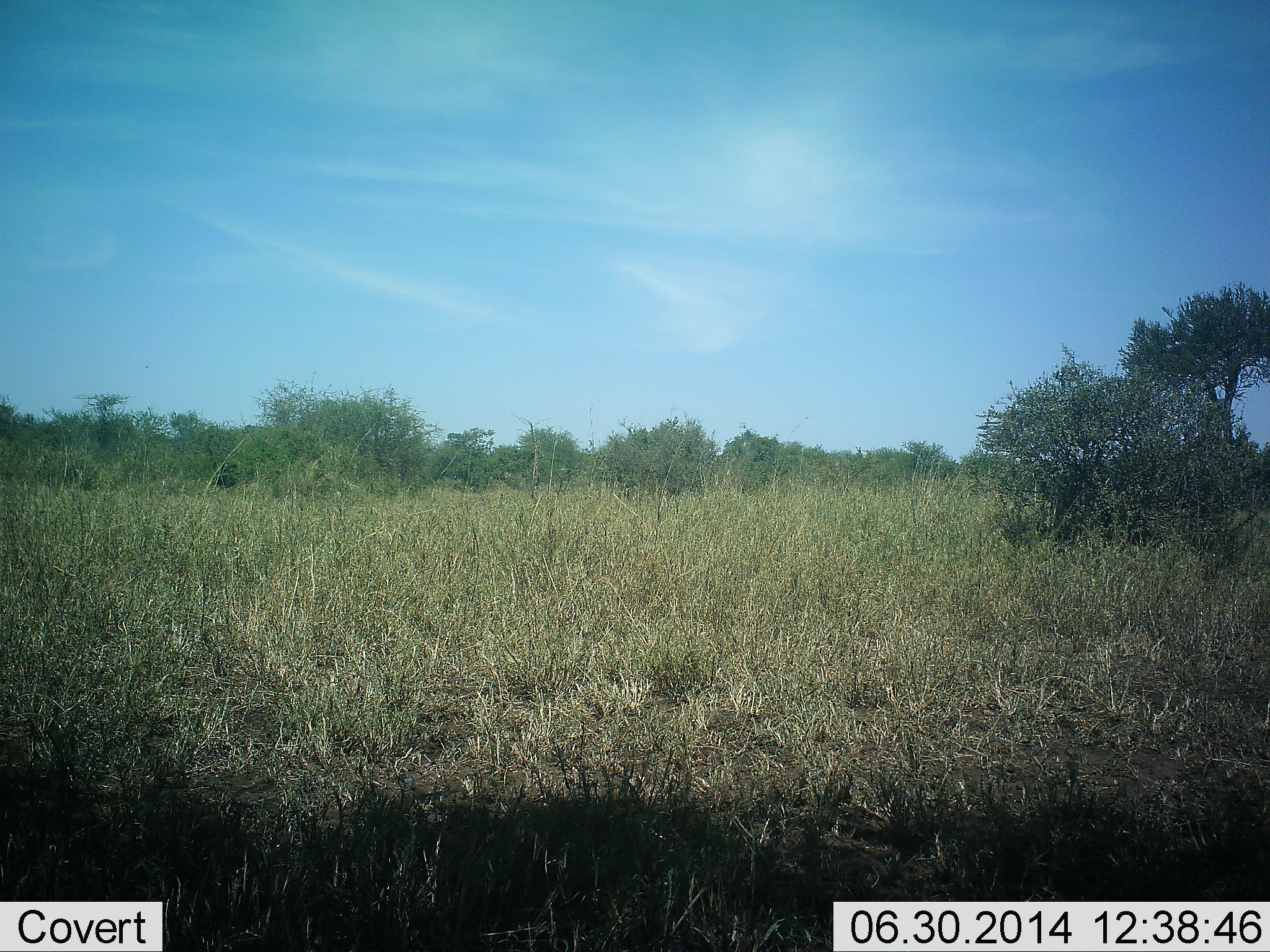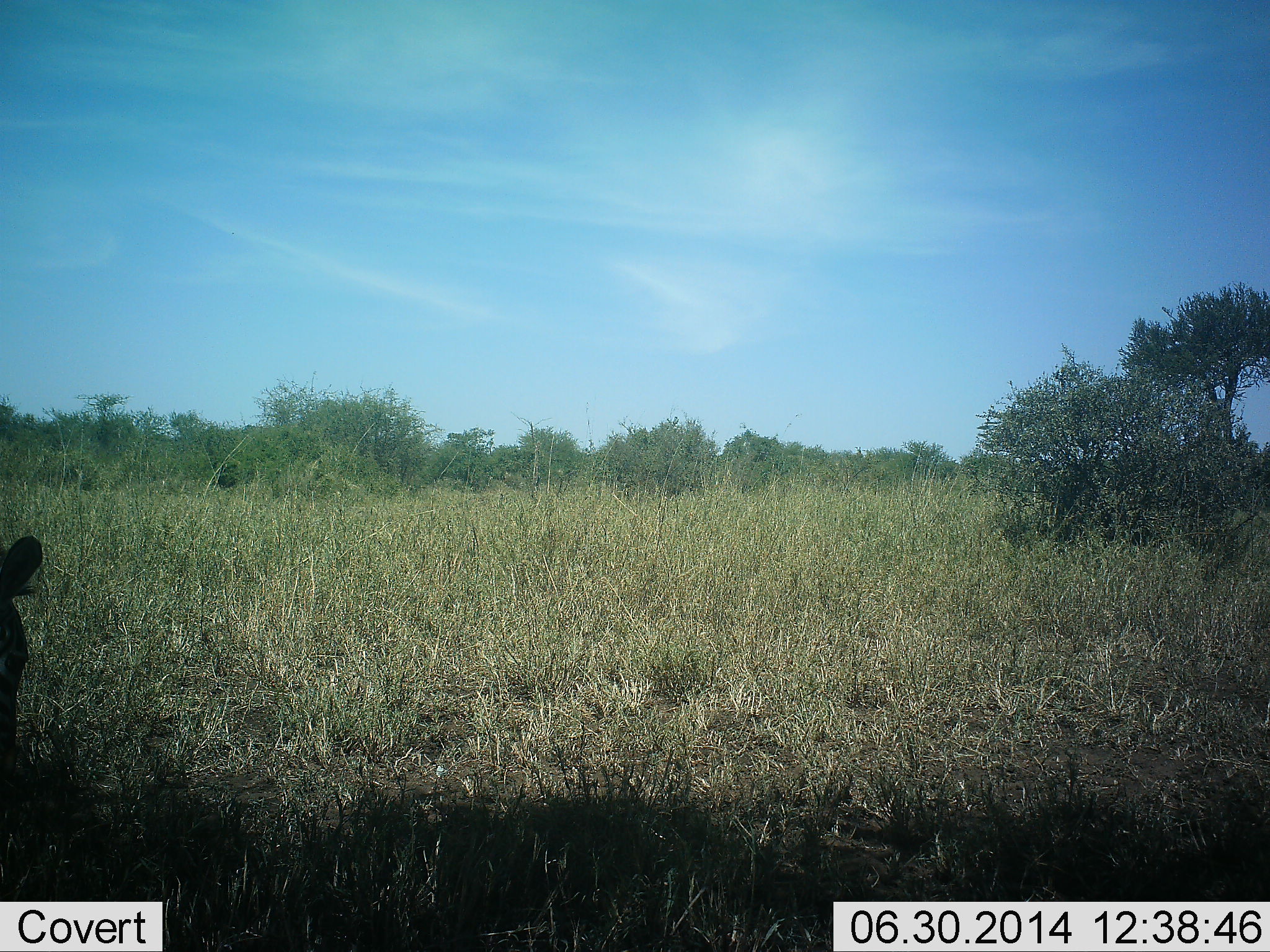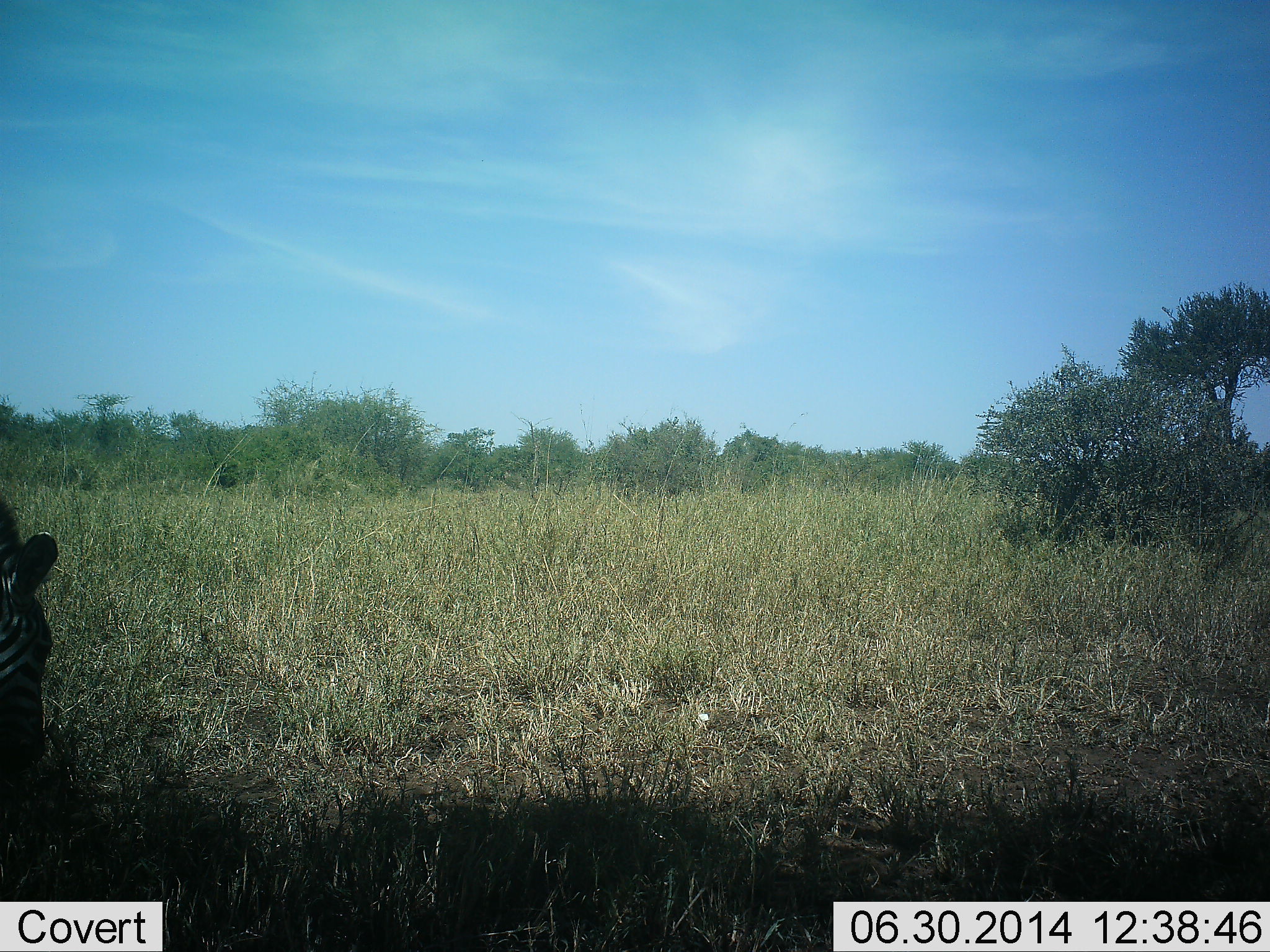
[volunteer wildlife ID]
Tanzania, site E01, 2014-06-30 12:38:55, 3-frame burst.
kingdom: Animalia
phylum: Chordata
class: Mammalia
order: Perissodactyla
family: Equidae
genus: Equus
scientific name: Equus quagga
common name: plains zebra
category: zebra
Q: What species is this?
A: Zebra (plains zebra) (Equus quagga).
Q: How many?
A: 1.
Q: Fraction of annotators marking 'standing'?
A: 0%.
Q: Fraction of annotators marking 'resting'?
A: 10%.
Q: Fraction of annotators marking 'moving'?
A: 0%.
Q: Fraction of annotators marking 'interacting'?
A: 0%.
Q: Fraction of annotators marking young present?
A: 10%.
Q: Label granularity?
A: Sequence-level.